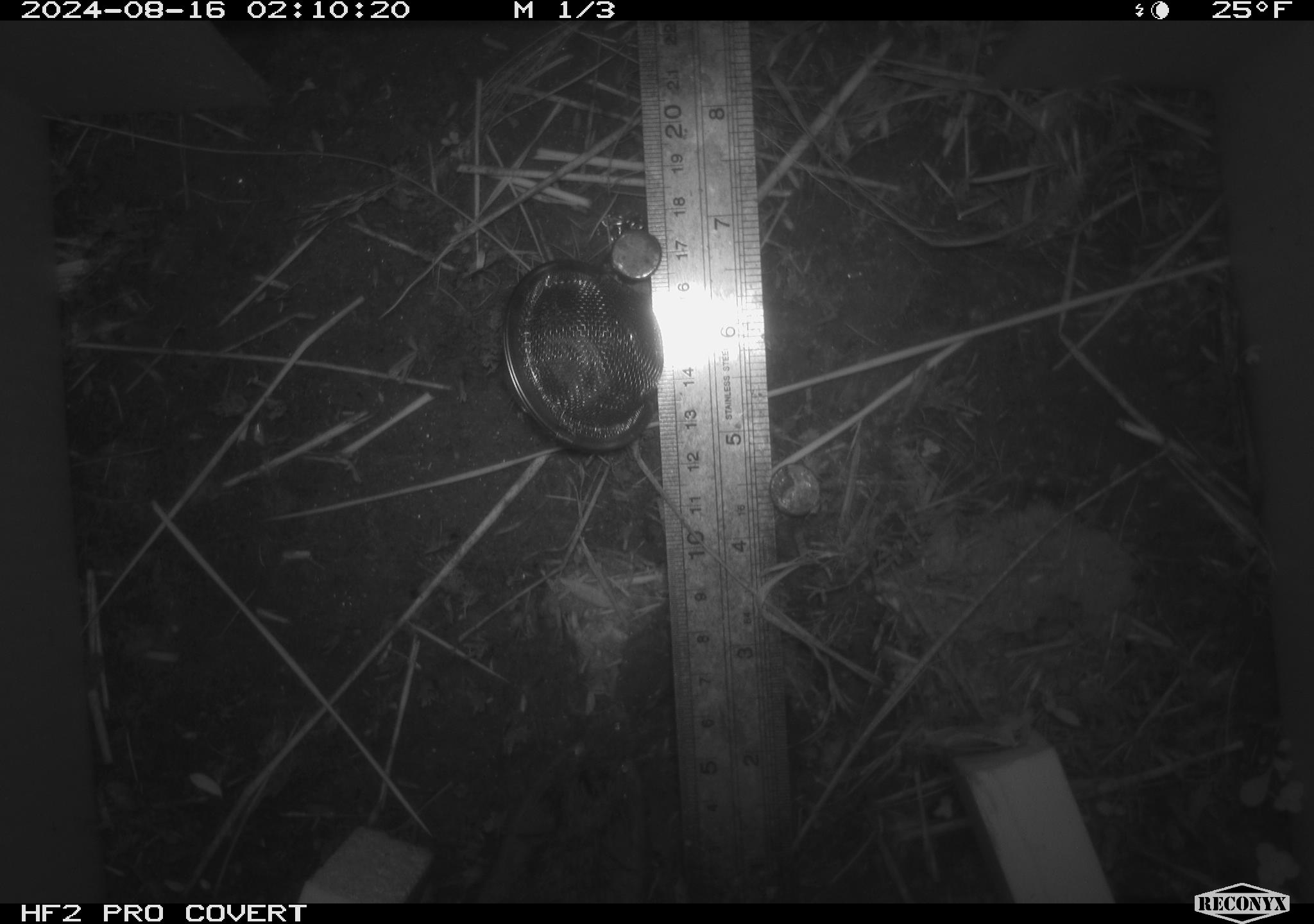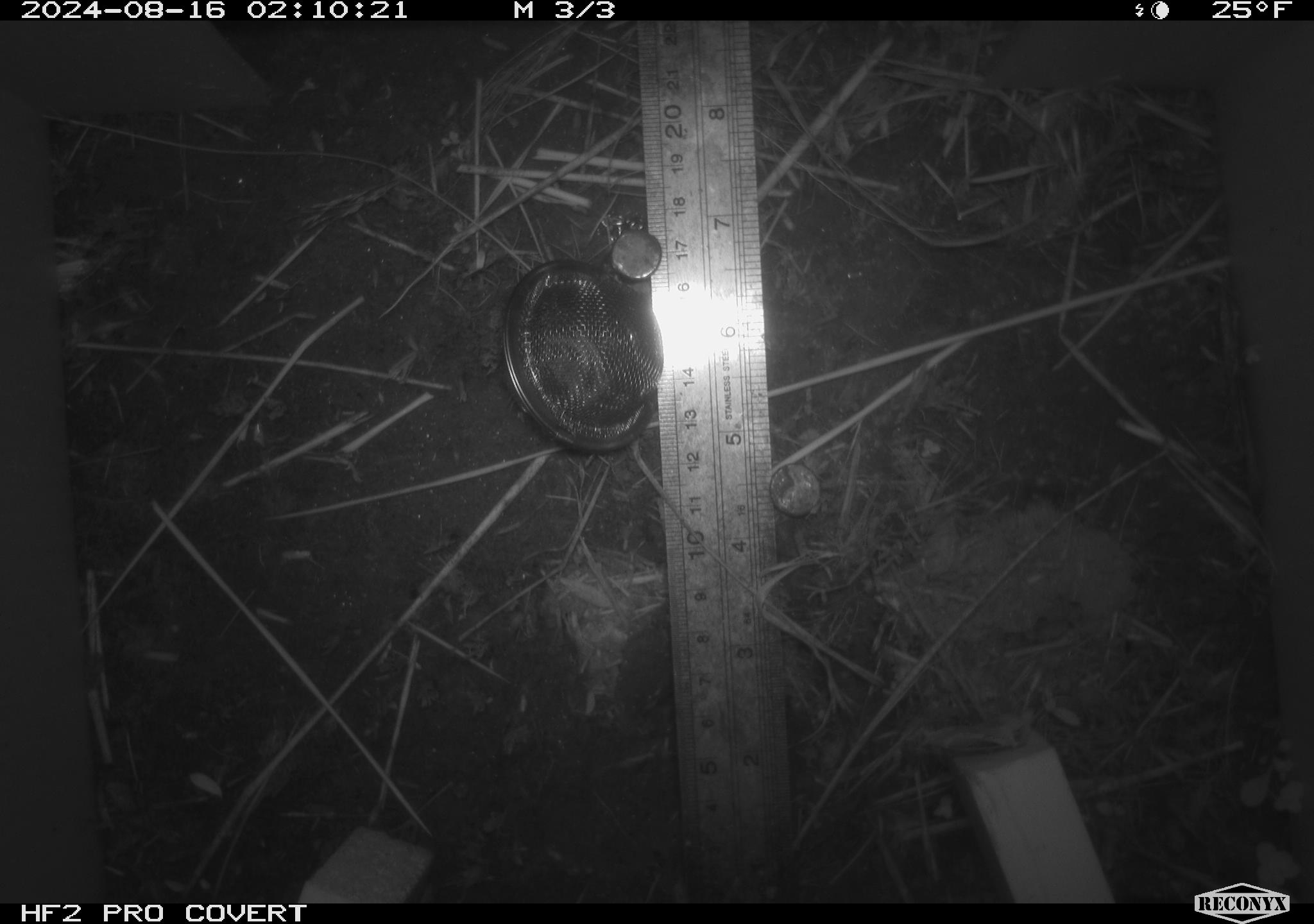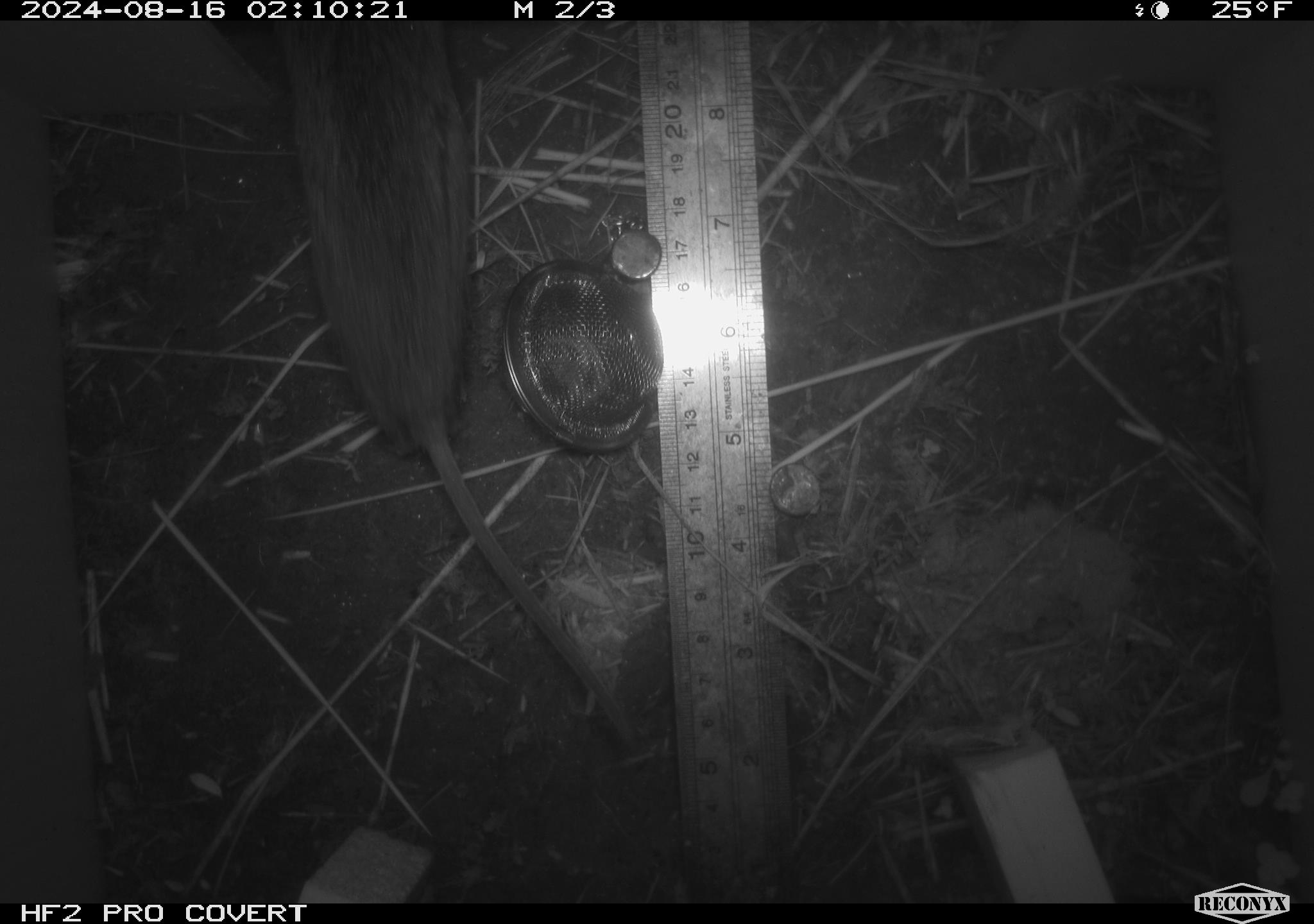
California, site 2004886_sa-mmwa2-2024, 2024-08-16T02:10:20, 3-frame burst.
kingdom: Animalia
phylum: Chordata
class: Mammalia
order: Rodentia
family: Cricetidae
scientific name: Arvicolinae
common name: voles, lemmings, and muskrats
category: arvicolinae subfamily